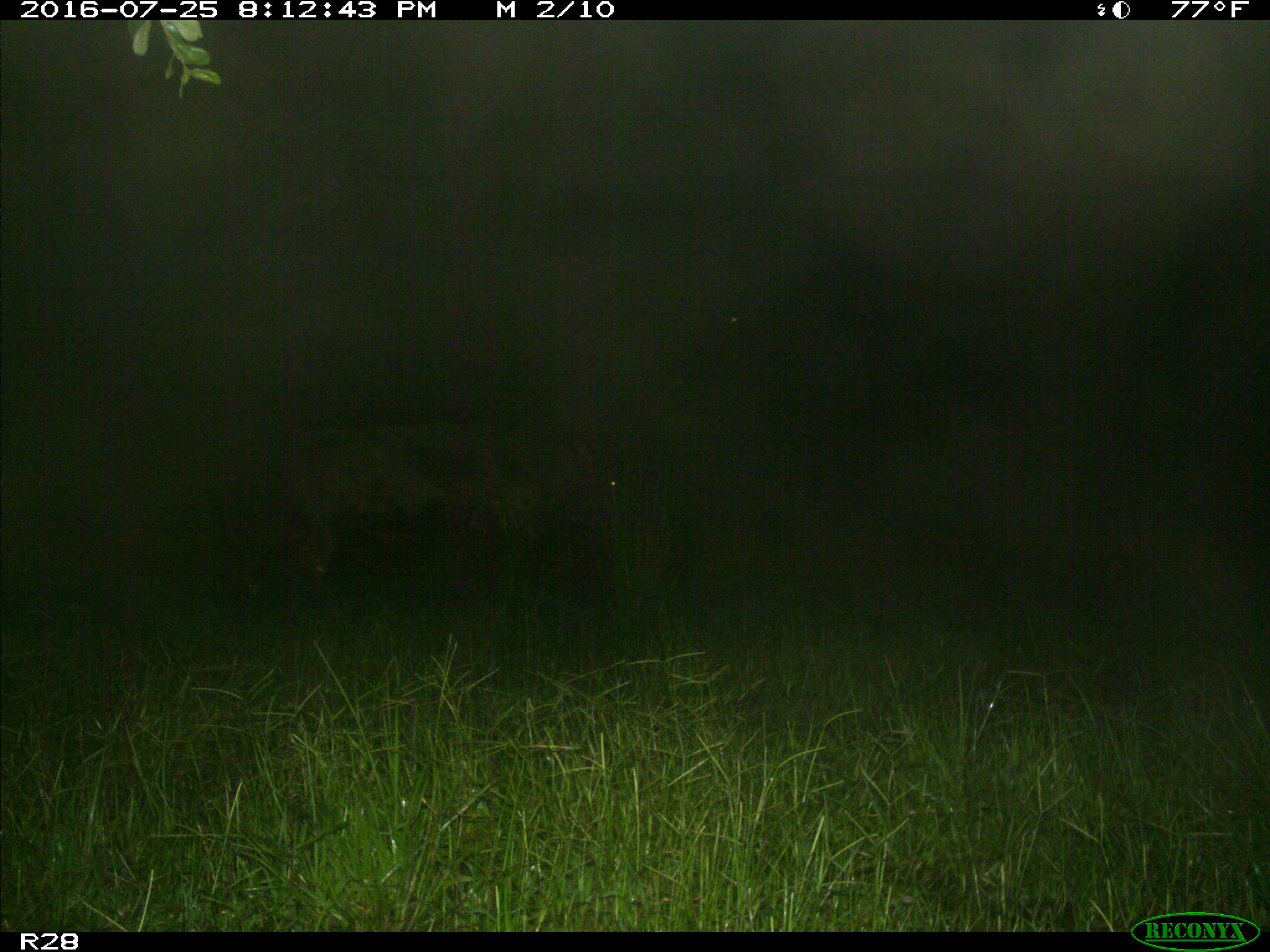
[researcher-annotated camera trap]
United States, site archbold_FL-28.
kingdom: Animalia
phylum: Chordata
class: Mammalia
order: Artiodactyla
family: Bovidae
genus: Bos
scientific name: Bos taurus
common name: domestic cow